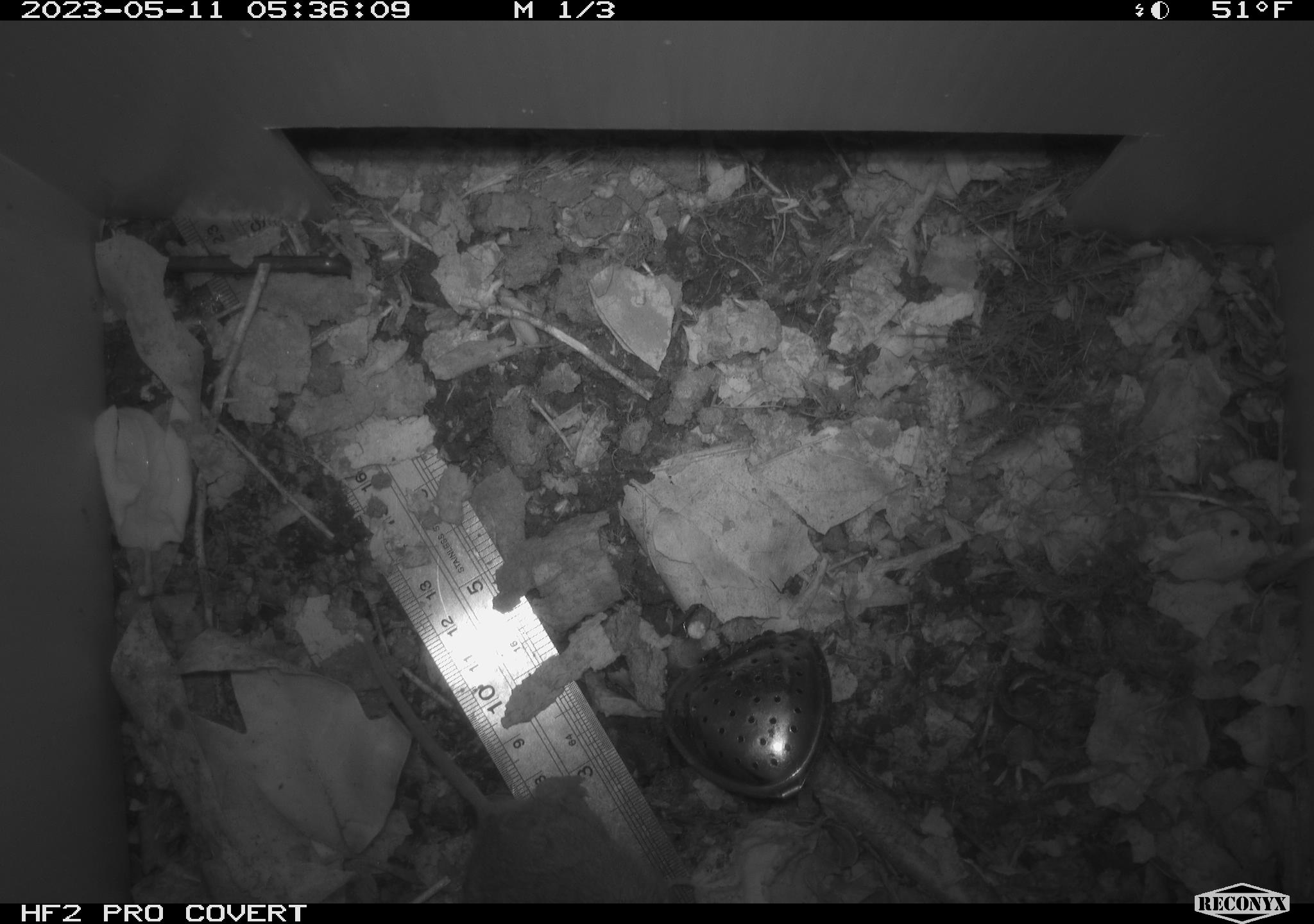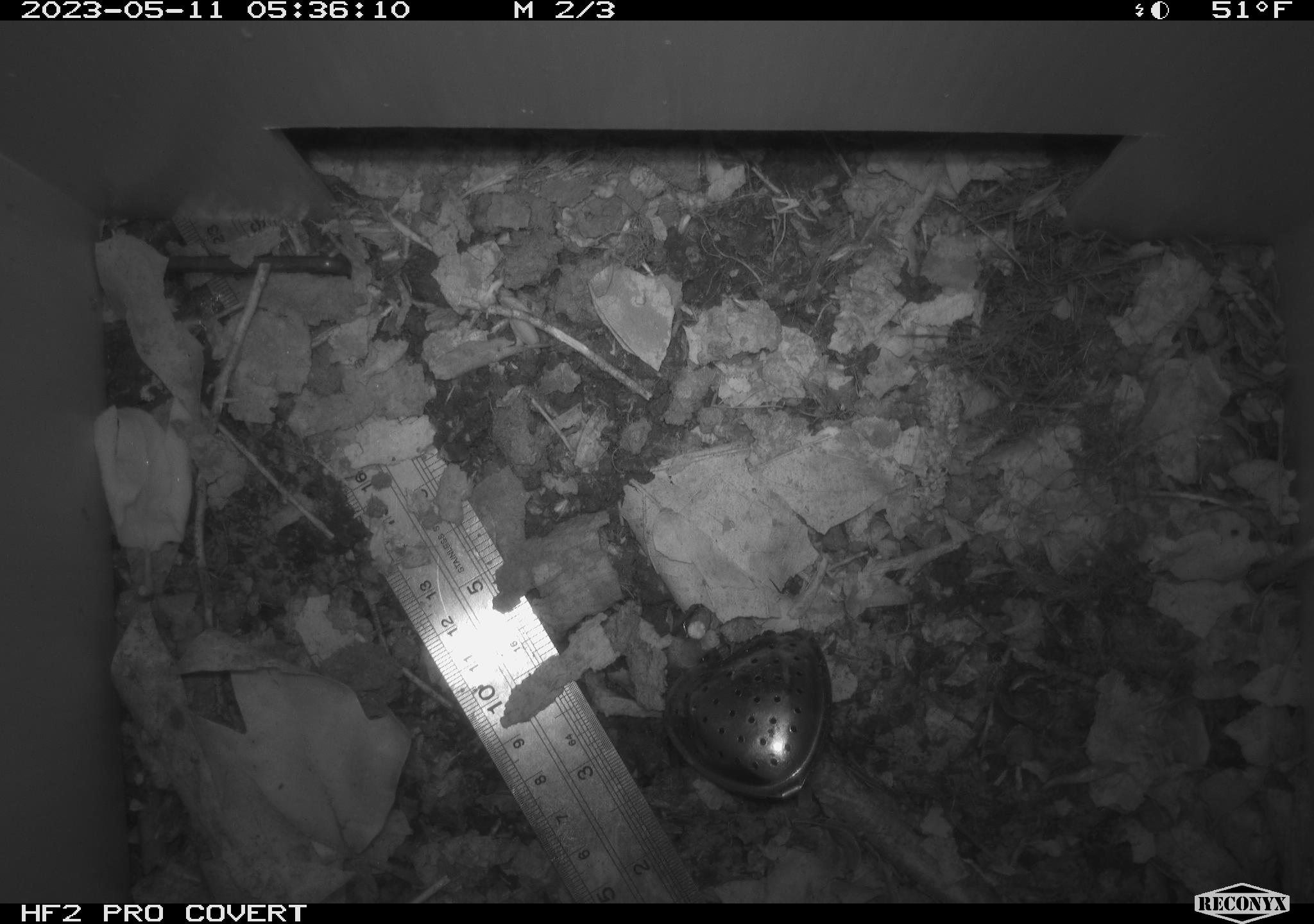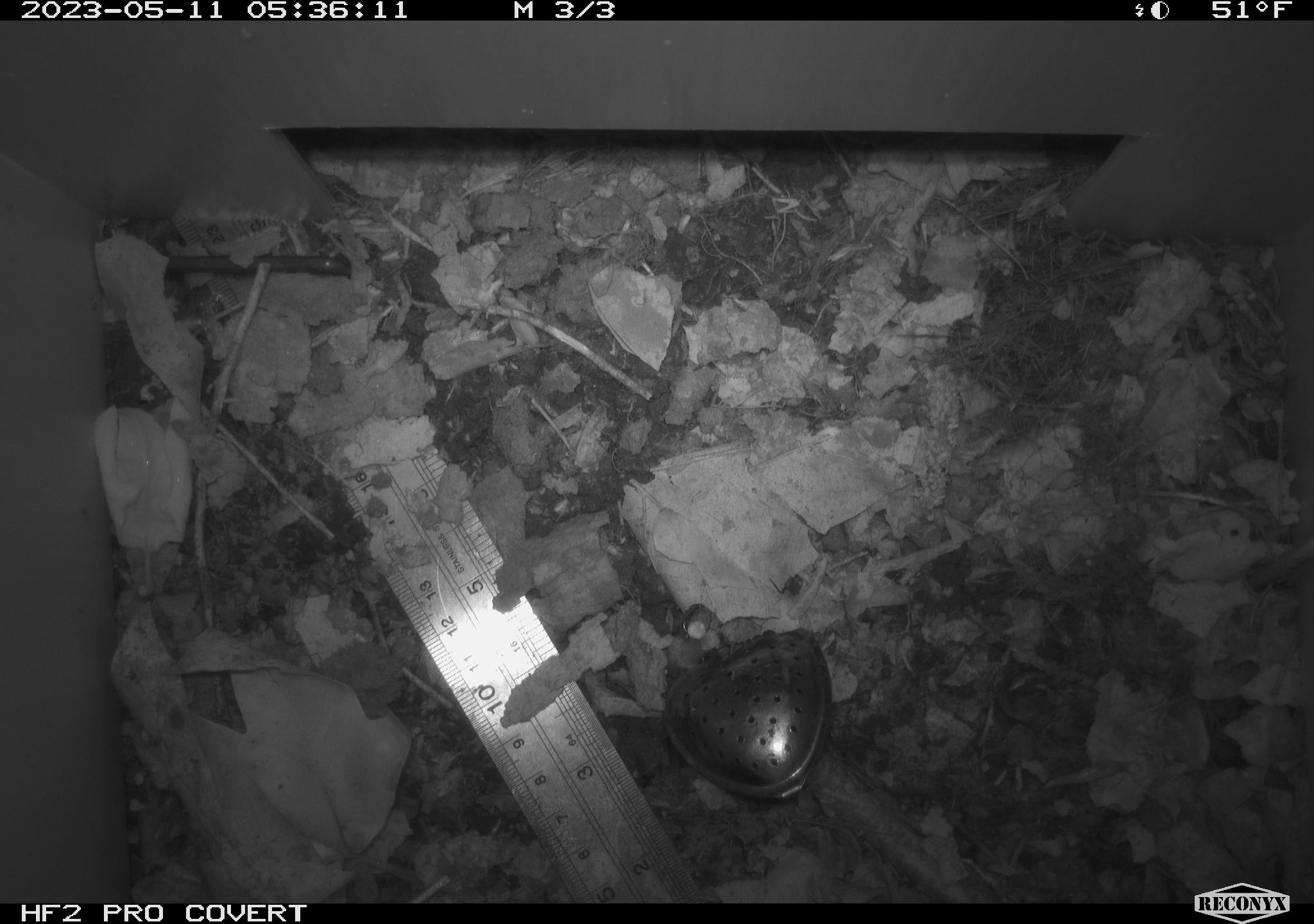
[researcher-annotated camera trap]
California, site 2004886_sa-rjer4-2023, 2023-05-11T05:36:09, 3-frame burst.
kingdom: Animalia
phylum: Chordata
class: Mammalia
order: Rodentia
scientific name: Rodentia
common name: mouse species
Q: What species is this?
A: Mouse species (Rodentia).